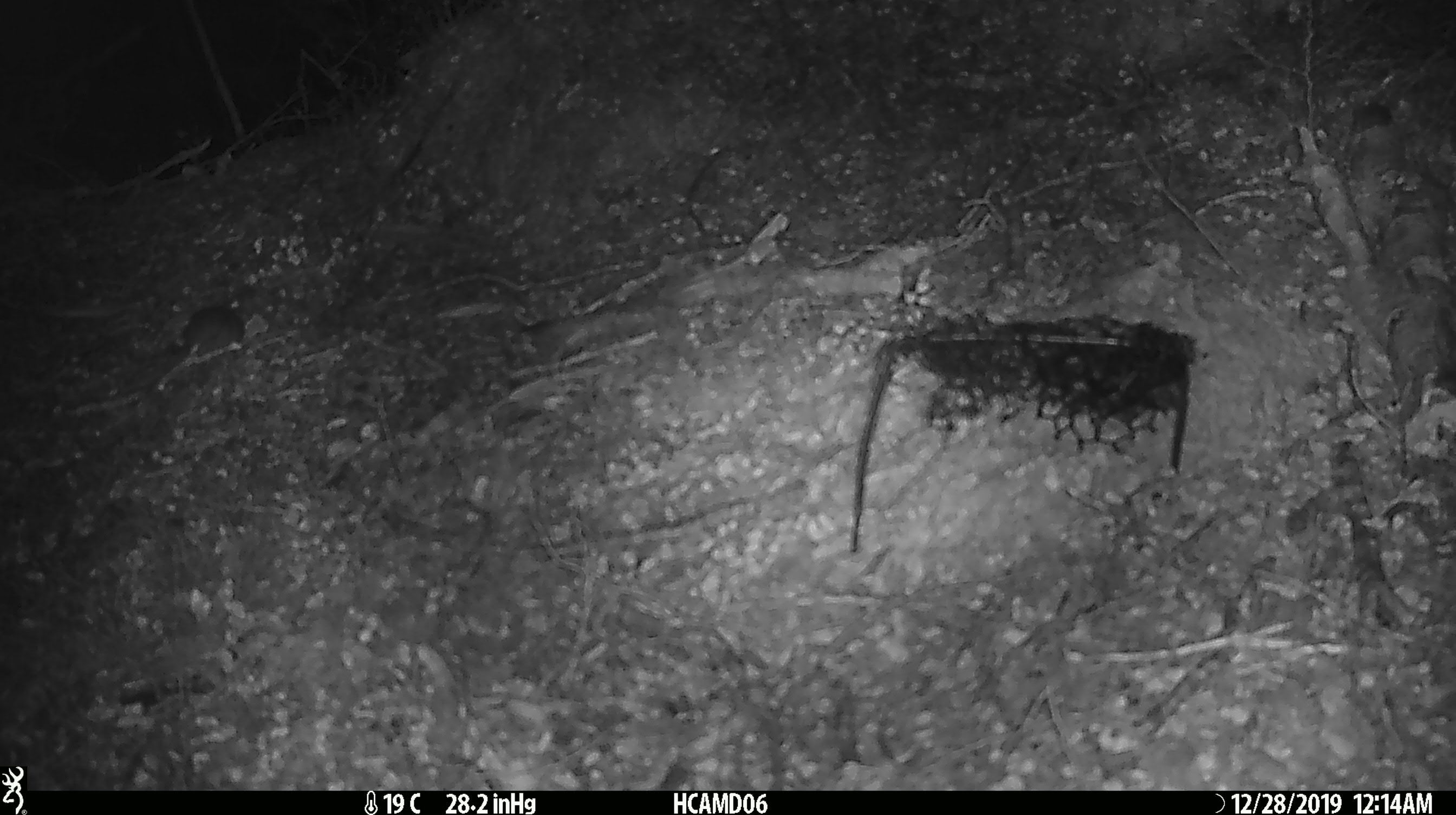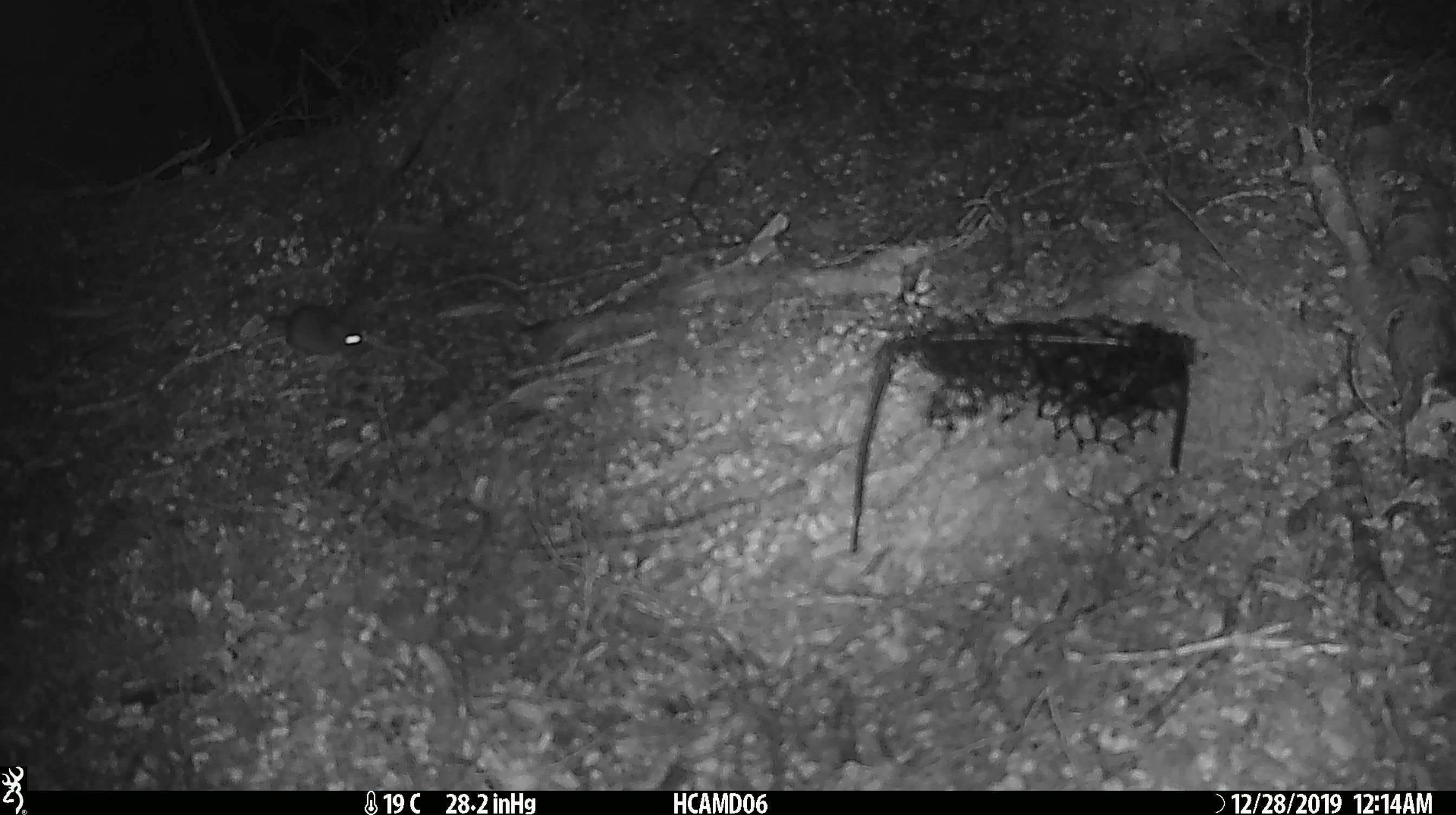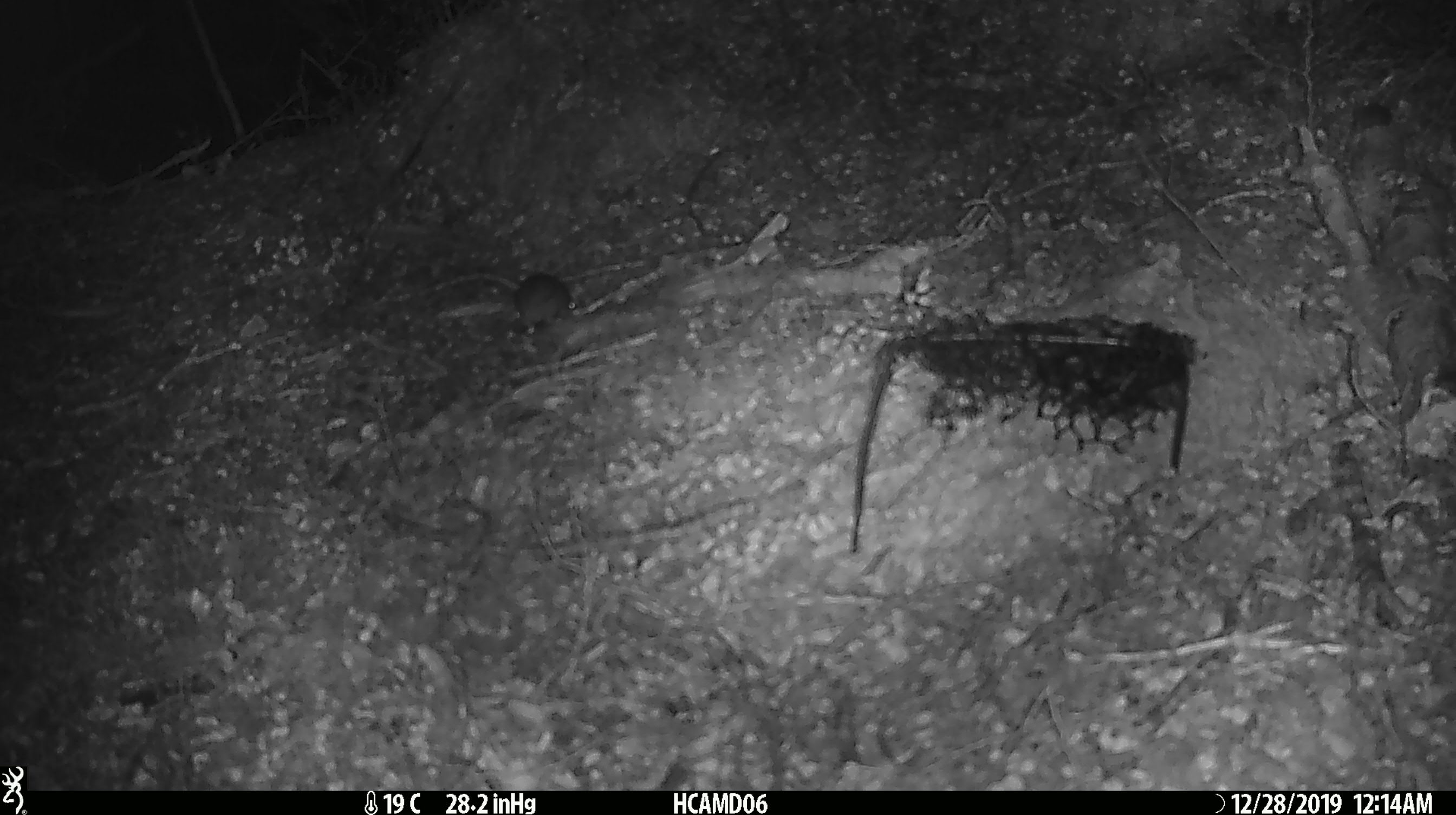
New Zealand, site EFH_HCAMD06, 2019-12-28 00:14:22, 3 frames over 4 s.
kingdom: Animalia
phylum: Chordata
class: Mammalia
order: Rodentia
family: Muridae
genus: Mus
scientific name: Mus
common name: mouse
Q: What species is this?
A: Mouse (Mus).